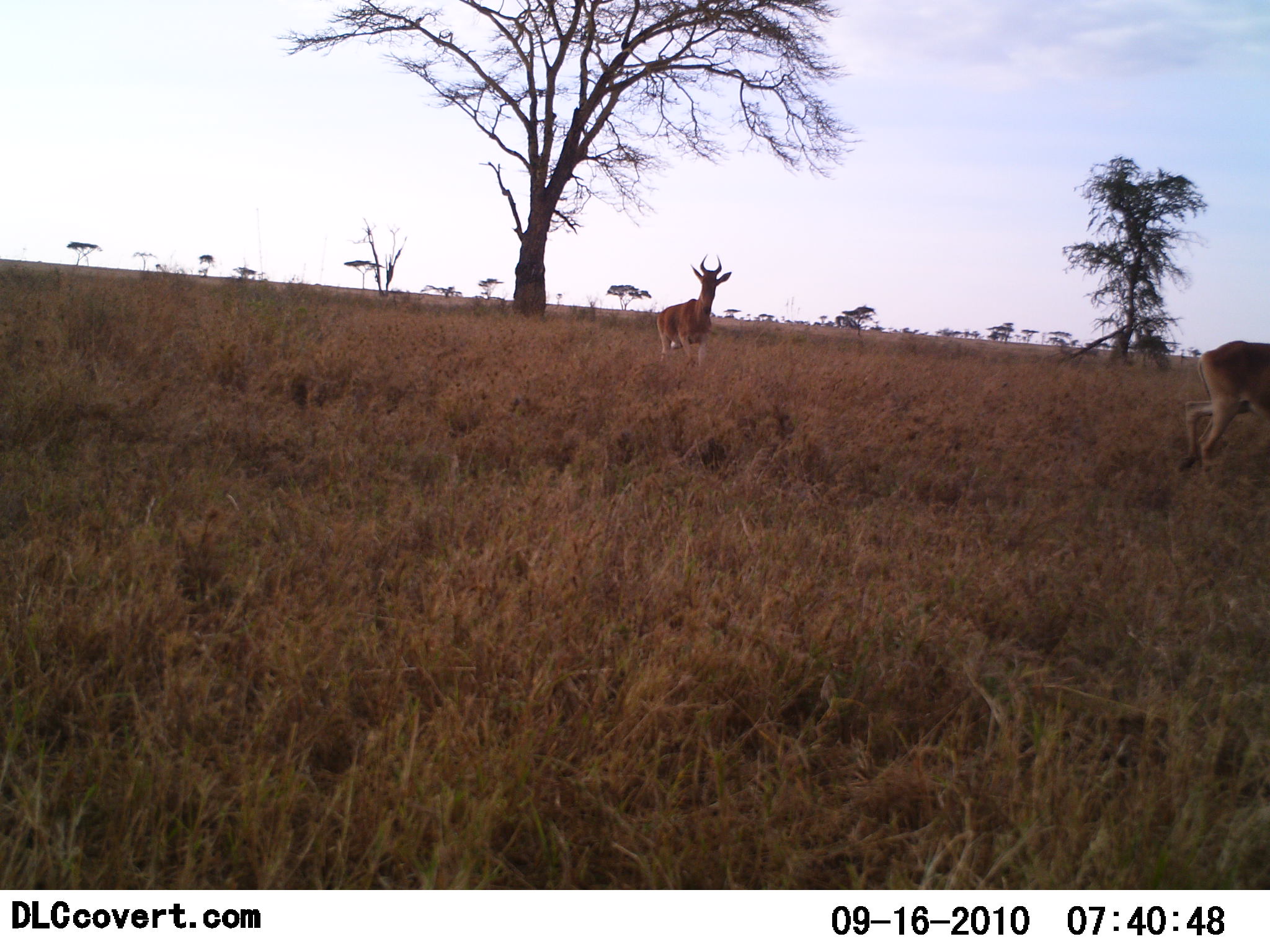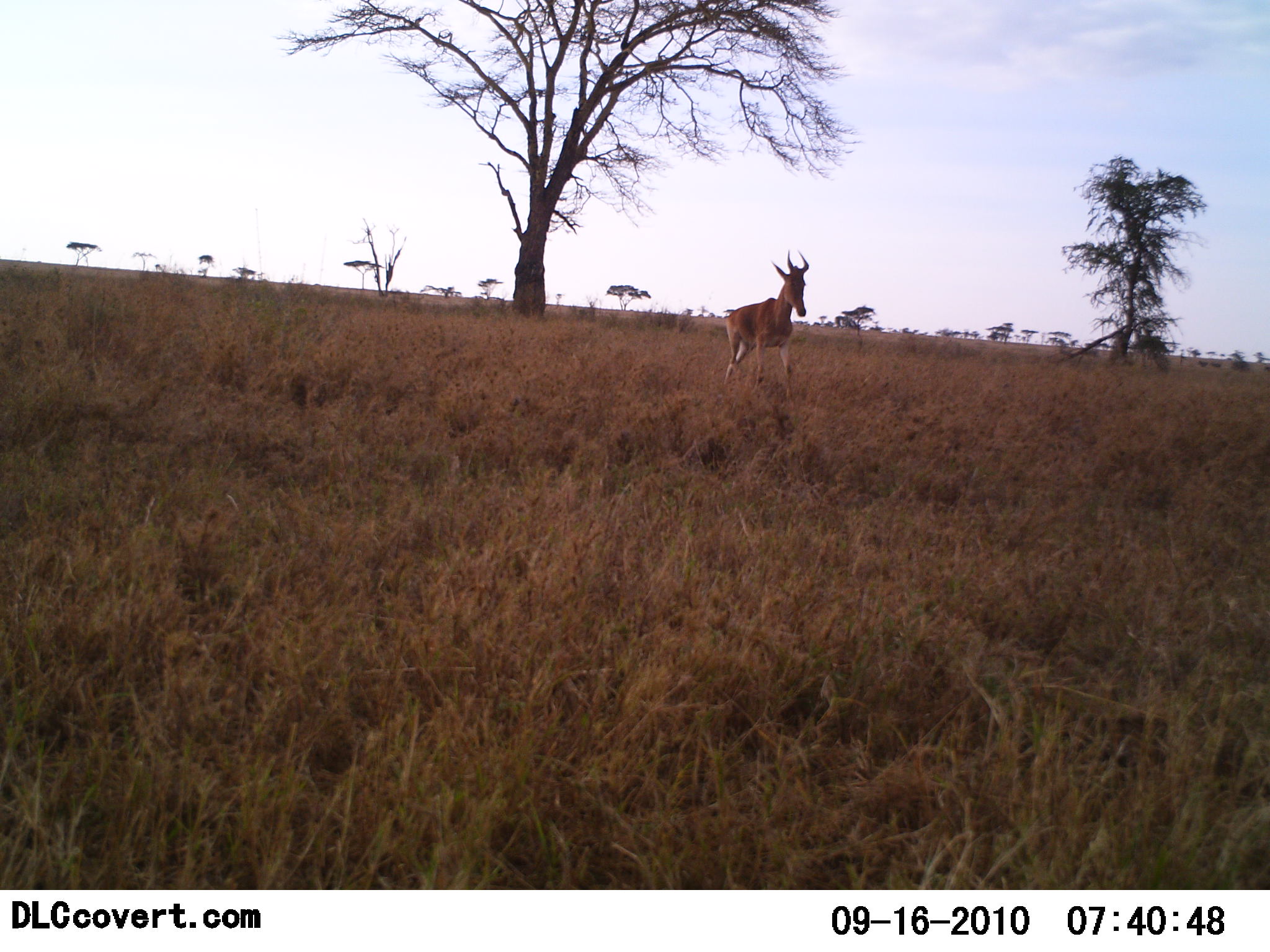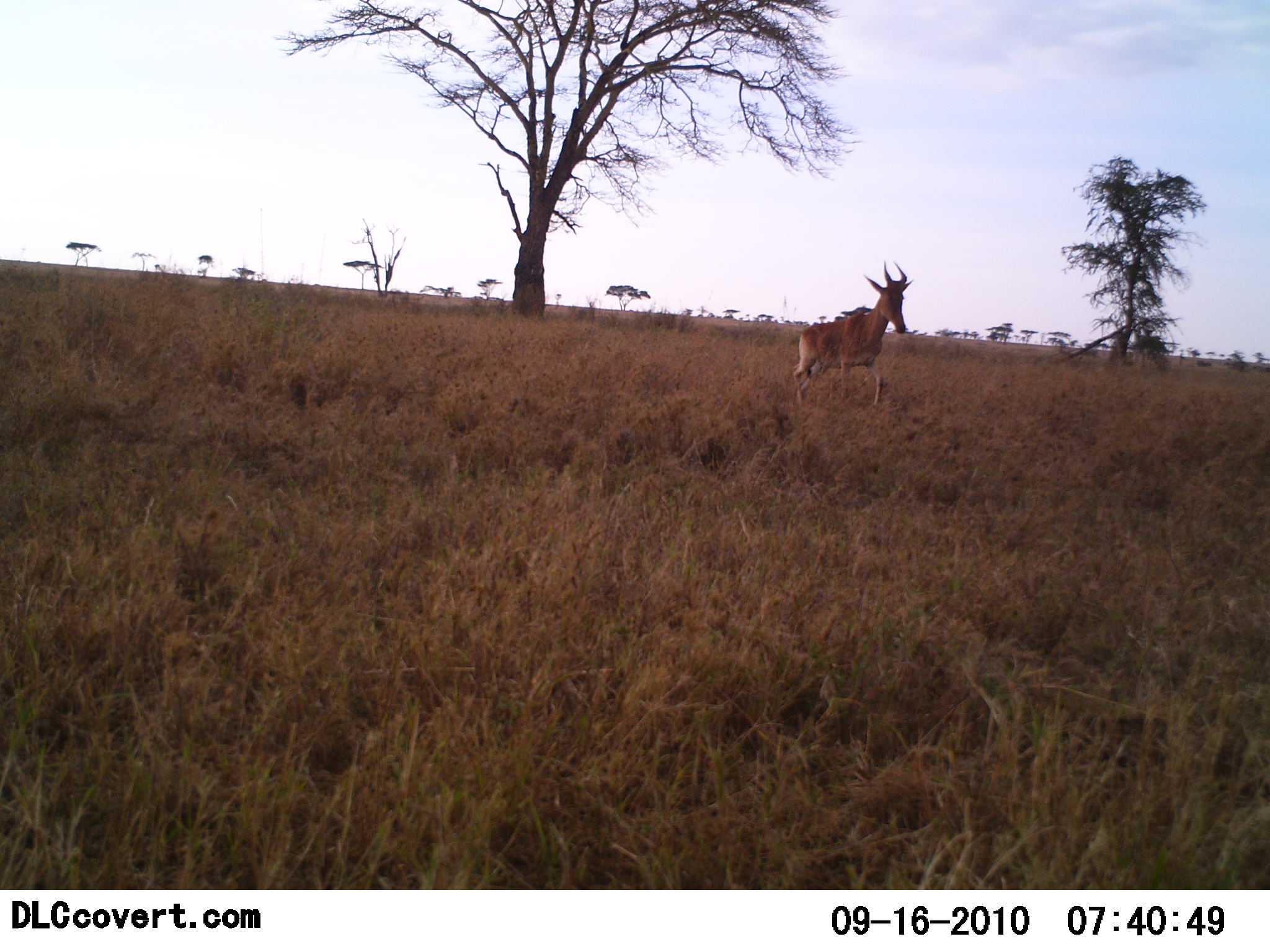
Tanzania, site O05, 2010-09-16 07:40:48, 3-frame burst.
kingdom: Animalia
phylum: Chordata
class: Mammalia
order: Artiodactyla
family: Bovidae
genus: Alcelaphus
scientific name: Alcelaphus buselaphus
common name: hartebeest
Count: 2.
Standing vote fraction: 7%.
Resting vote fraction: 0%.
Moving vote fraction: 93%.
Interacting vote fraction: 0%.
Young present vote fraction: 0%.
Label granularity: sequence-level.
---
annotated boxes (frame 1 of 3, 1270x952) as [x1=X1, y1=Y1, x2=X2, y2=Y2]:
animal: [x1=1175, y1=339, x2=1270, y2=480]; [x1=656, y1=254, x2=733, y2=372]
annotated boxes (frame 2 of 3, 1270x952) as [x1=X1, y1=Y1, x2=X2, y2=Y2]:
animal: [x1=722, y1=248, x2=810, y2=407]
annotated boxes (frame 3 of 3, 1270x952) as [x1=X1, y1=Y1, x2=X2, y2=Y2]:
animal: [x1=791, y1=260, x2=914, y2=410]